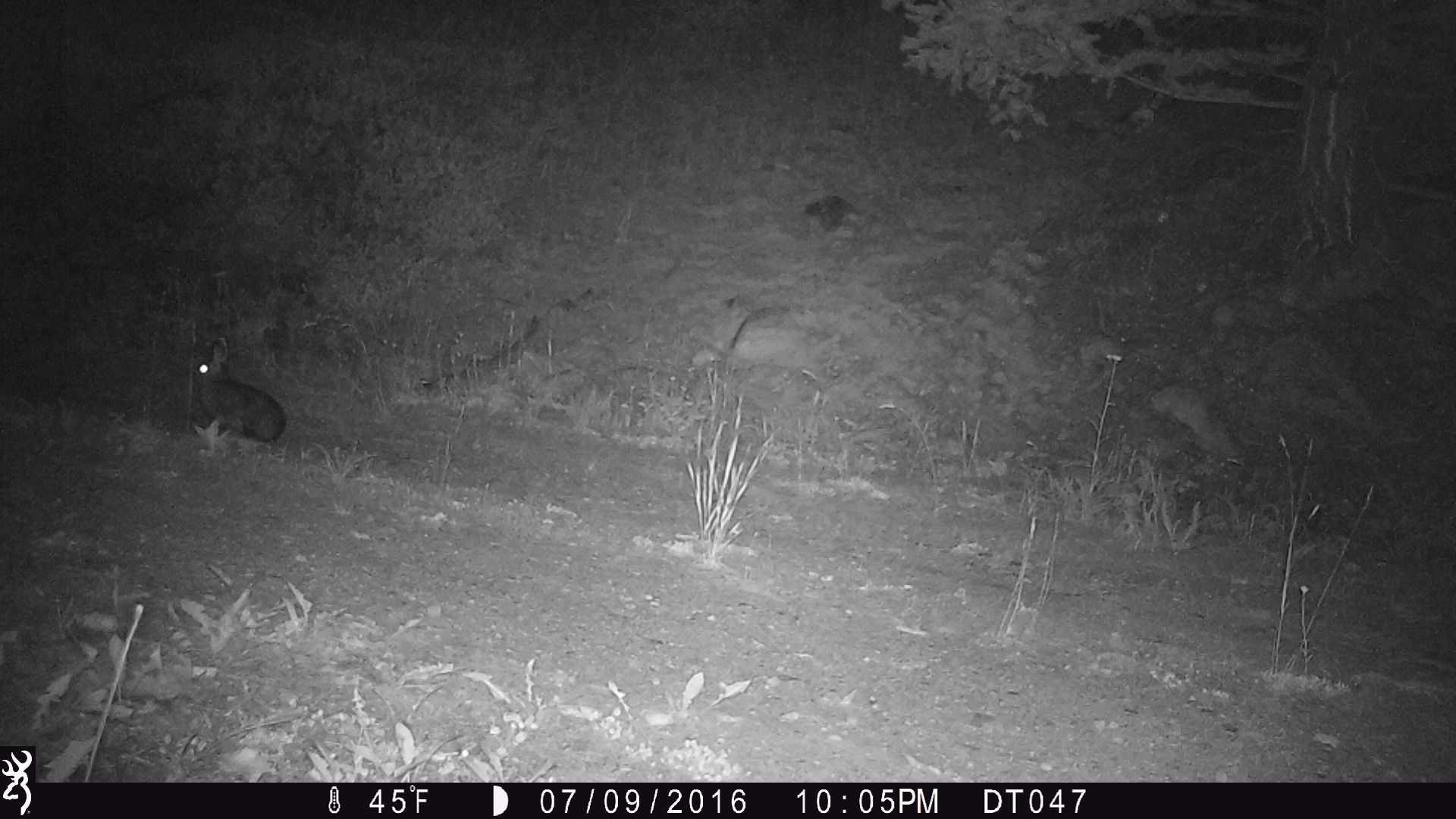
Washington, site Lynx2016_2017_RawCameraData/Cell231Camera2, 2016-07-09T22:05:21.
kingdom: Animalia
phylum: Chordata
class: Mammalia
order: Lagomorpha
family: Leporidae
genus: Lepus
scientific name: Lepus americanus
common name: snowshoe hare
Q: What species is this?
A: Lepus americanus (snowshoe hare).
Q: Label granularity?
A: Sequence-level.